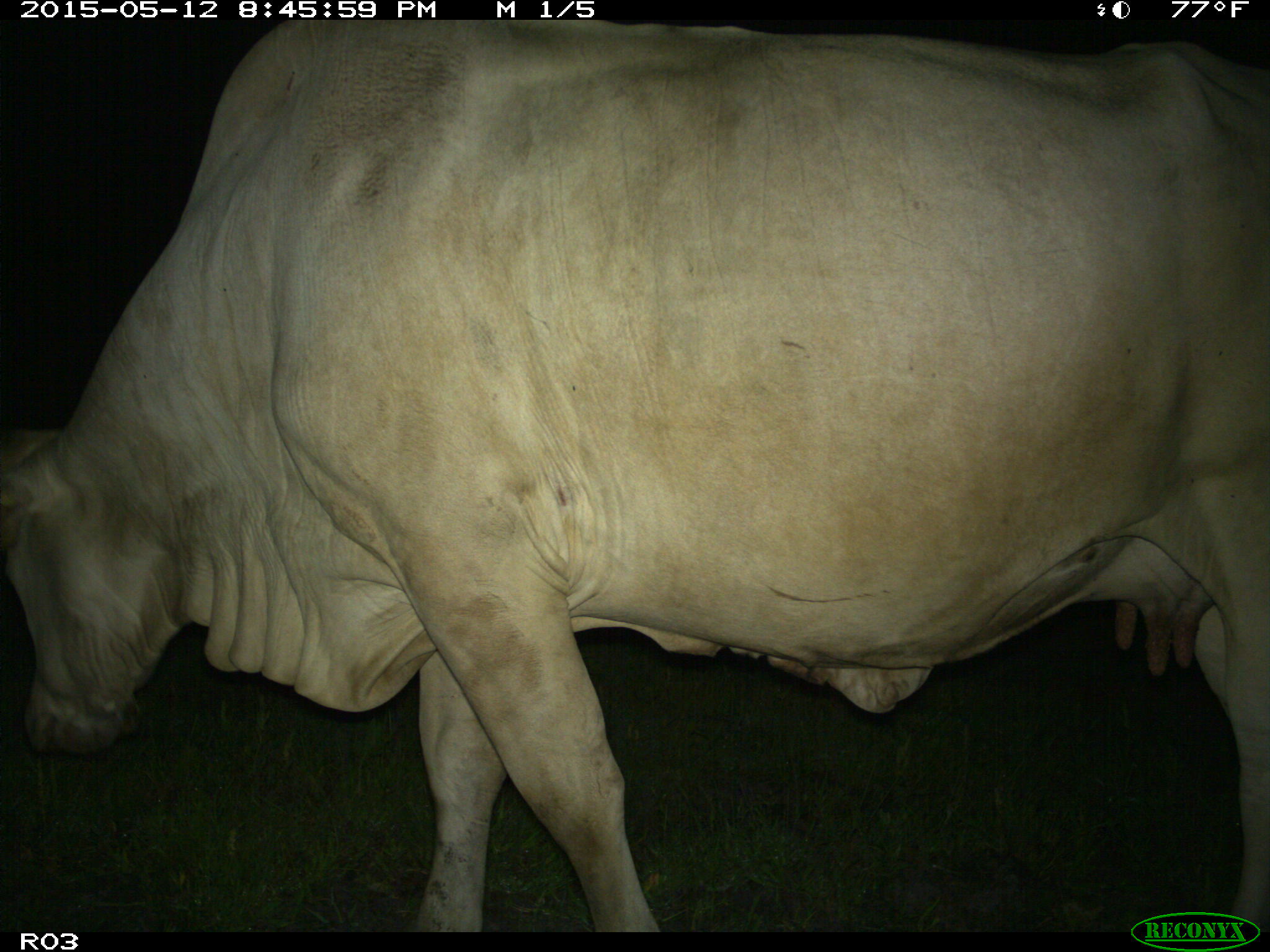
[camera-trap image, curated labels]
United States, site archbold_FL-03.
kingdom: Animalia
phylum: Chordata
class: Mammalia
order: Artiodactyla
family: Bovidae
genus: Bos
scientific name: Bos taurus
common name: domestic cow